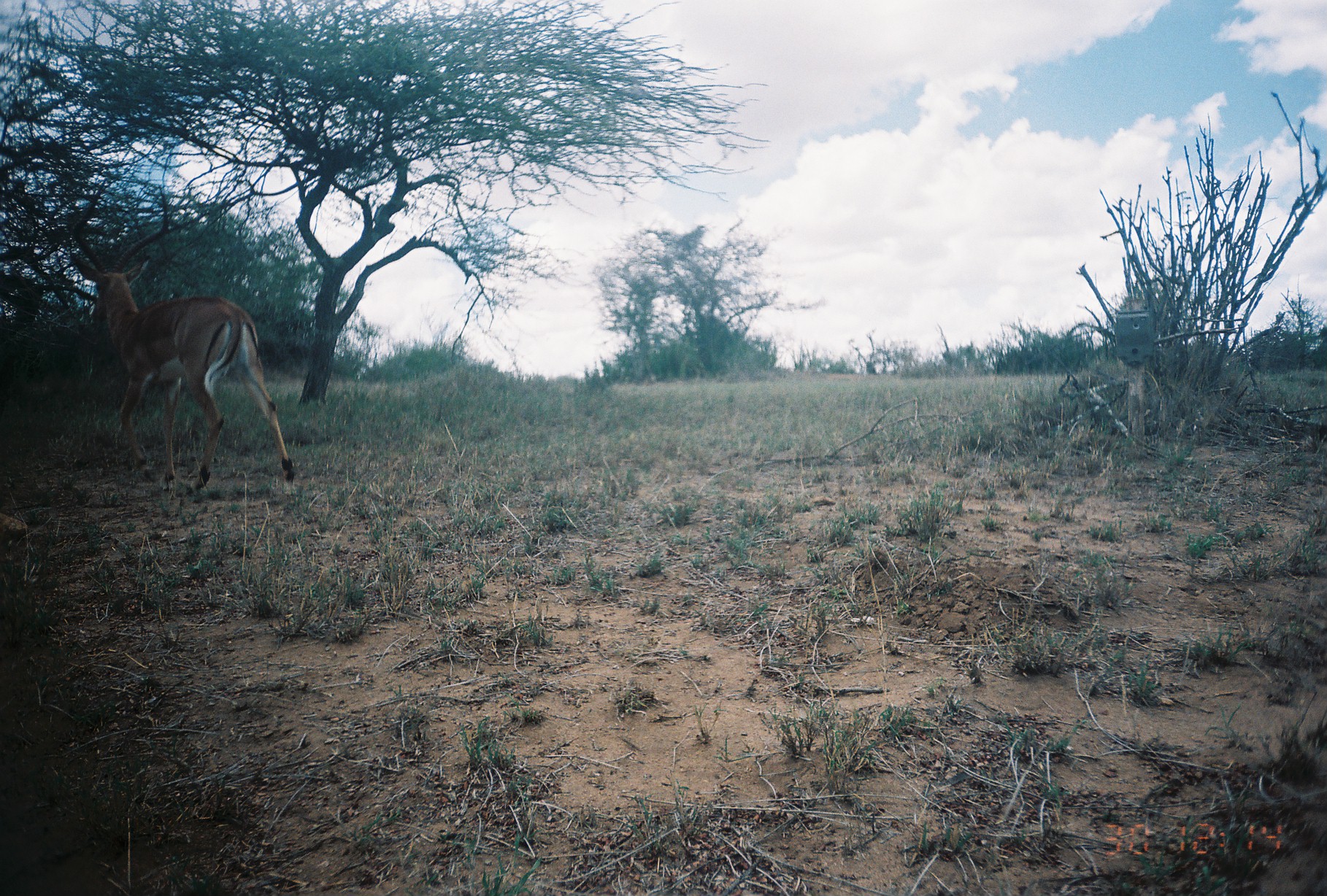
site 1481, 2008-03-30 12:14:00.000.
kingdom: Animalia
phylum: Chordata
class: Mammalia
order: Artiodactyla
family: Bovidae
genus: Aepyceros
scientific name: Aepyceros melampus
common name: impala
Aepyceros melampus (impala), count 1.